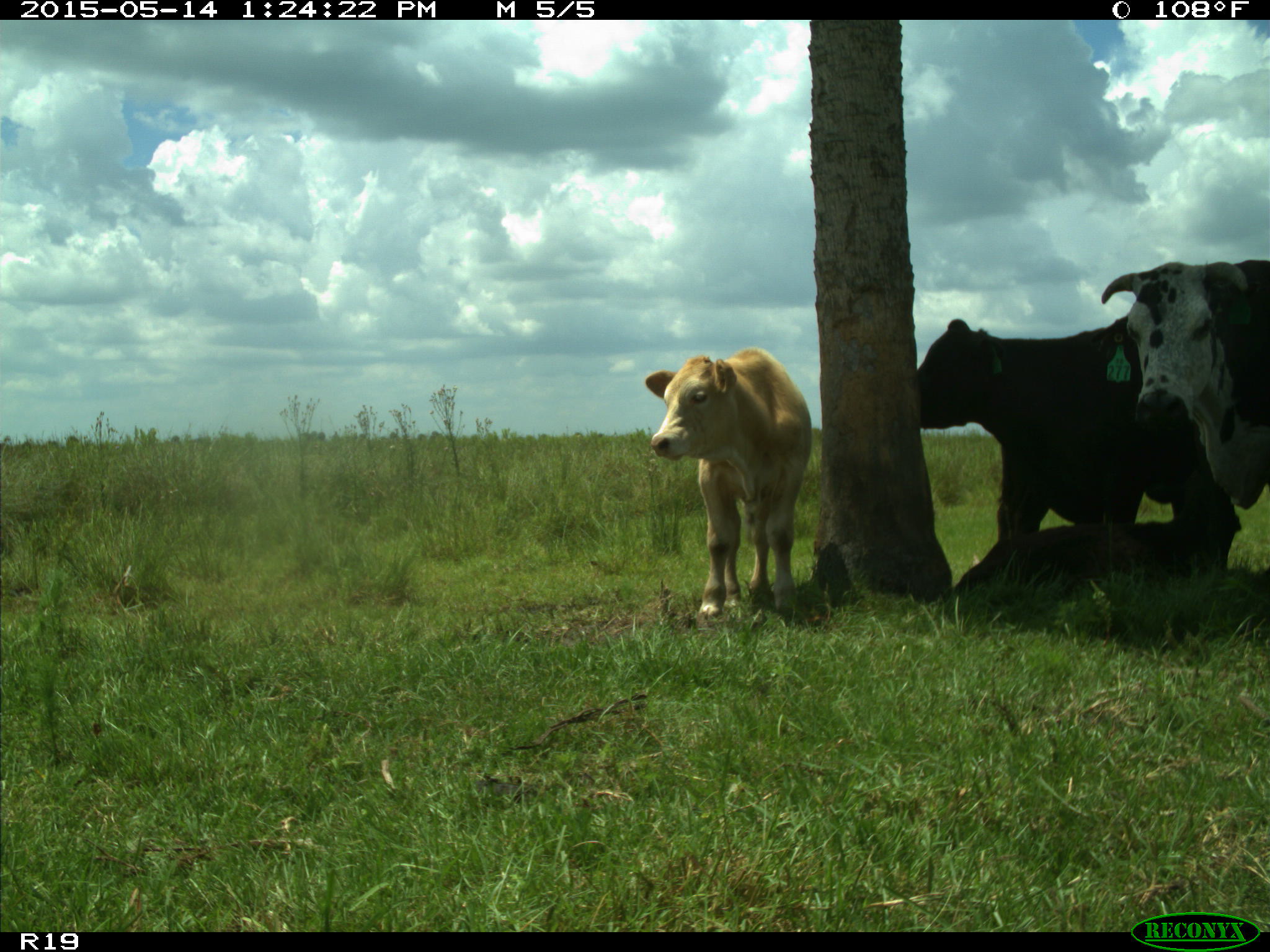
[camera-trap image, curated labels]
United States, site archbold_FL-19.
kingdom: Animalia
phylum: Chordata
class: Mammalia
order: Artiodactyla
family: Bovidae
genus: Bos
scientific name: Bos taurus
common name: domestic cow